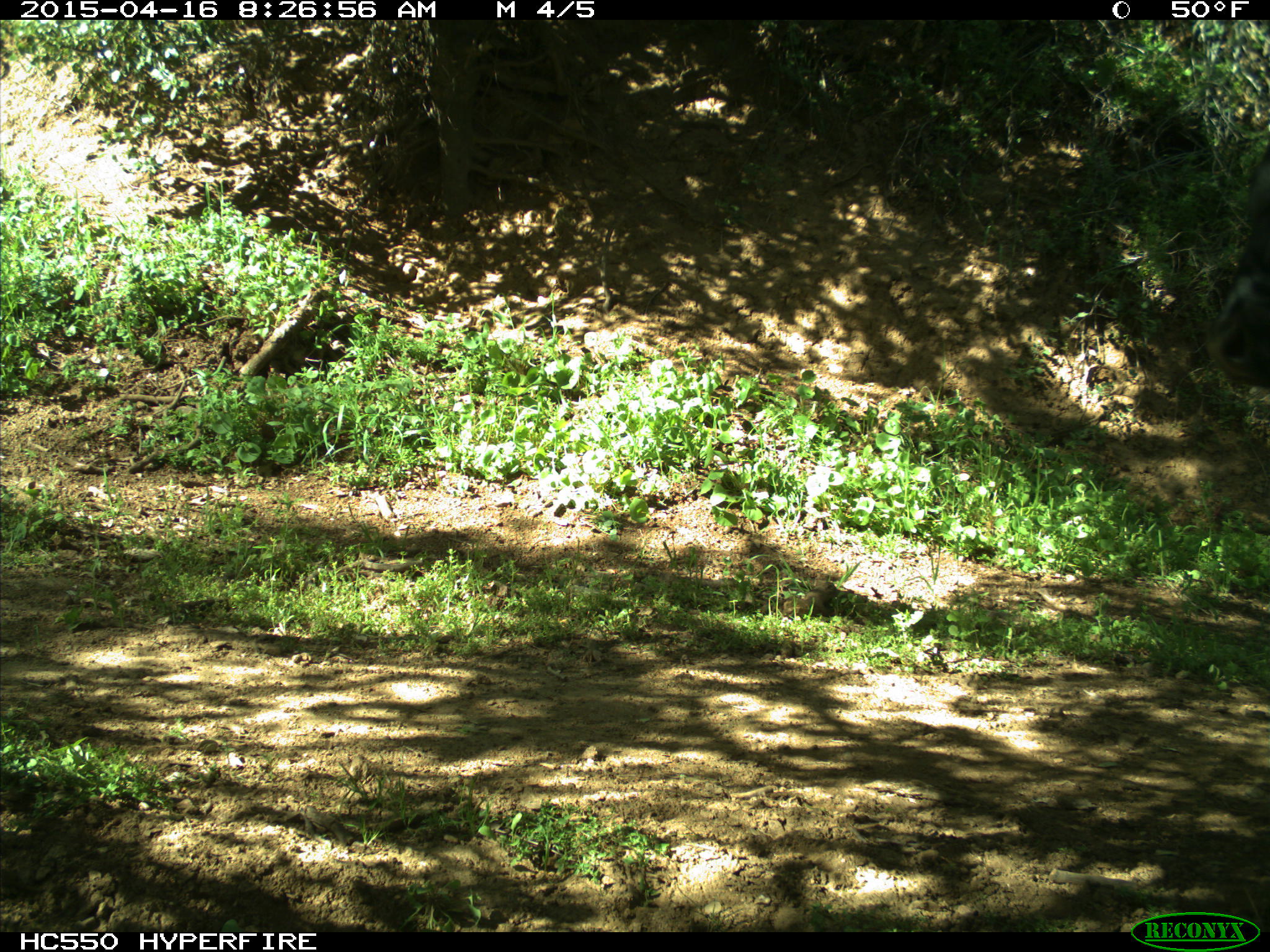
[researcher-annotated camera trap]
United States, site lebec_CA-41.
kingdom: Animalia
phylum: Chordata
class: Mammalia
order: Artiodactyla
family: Bovidae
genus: Bos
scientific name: Bos taurus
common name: domestic cow